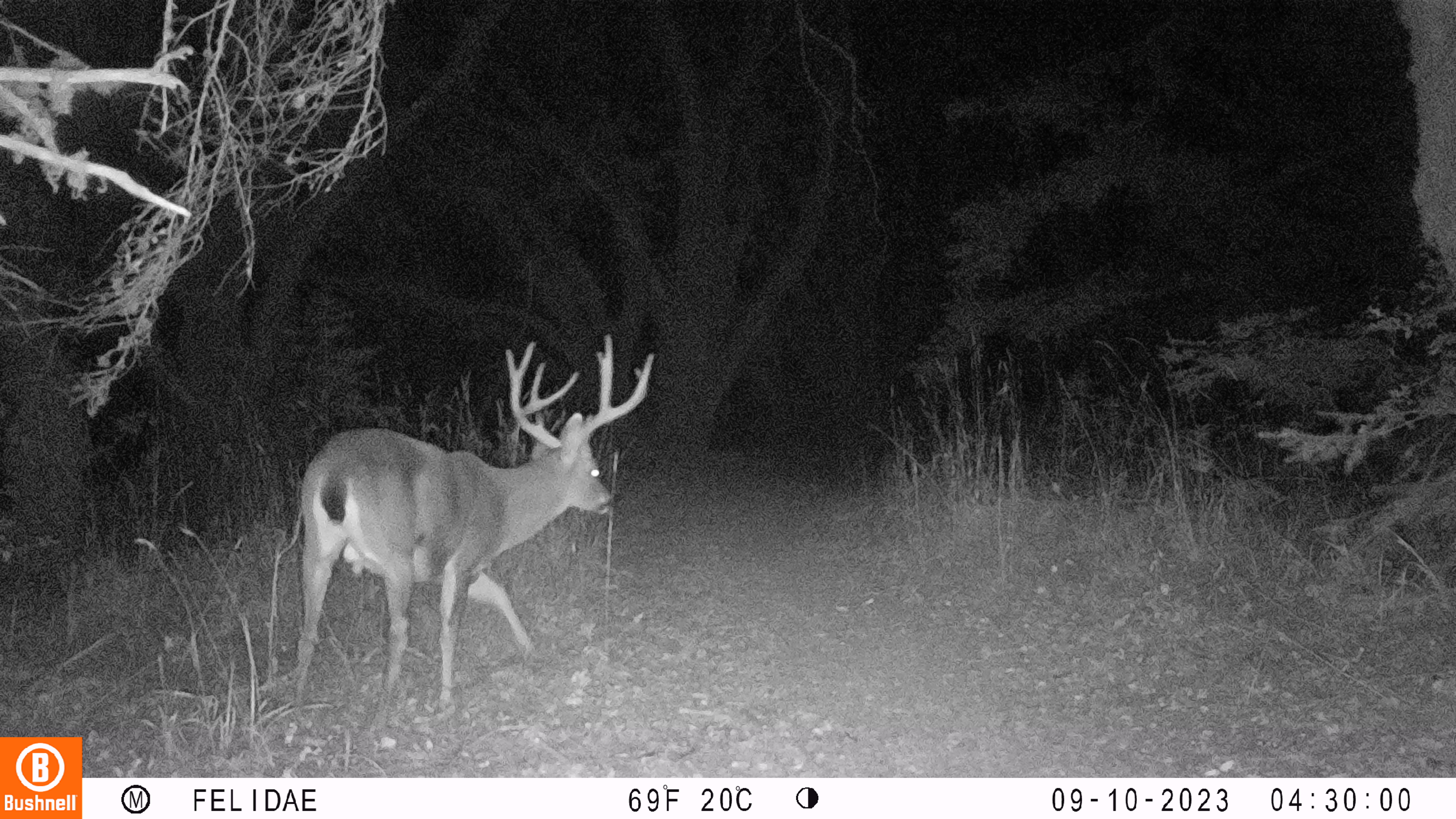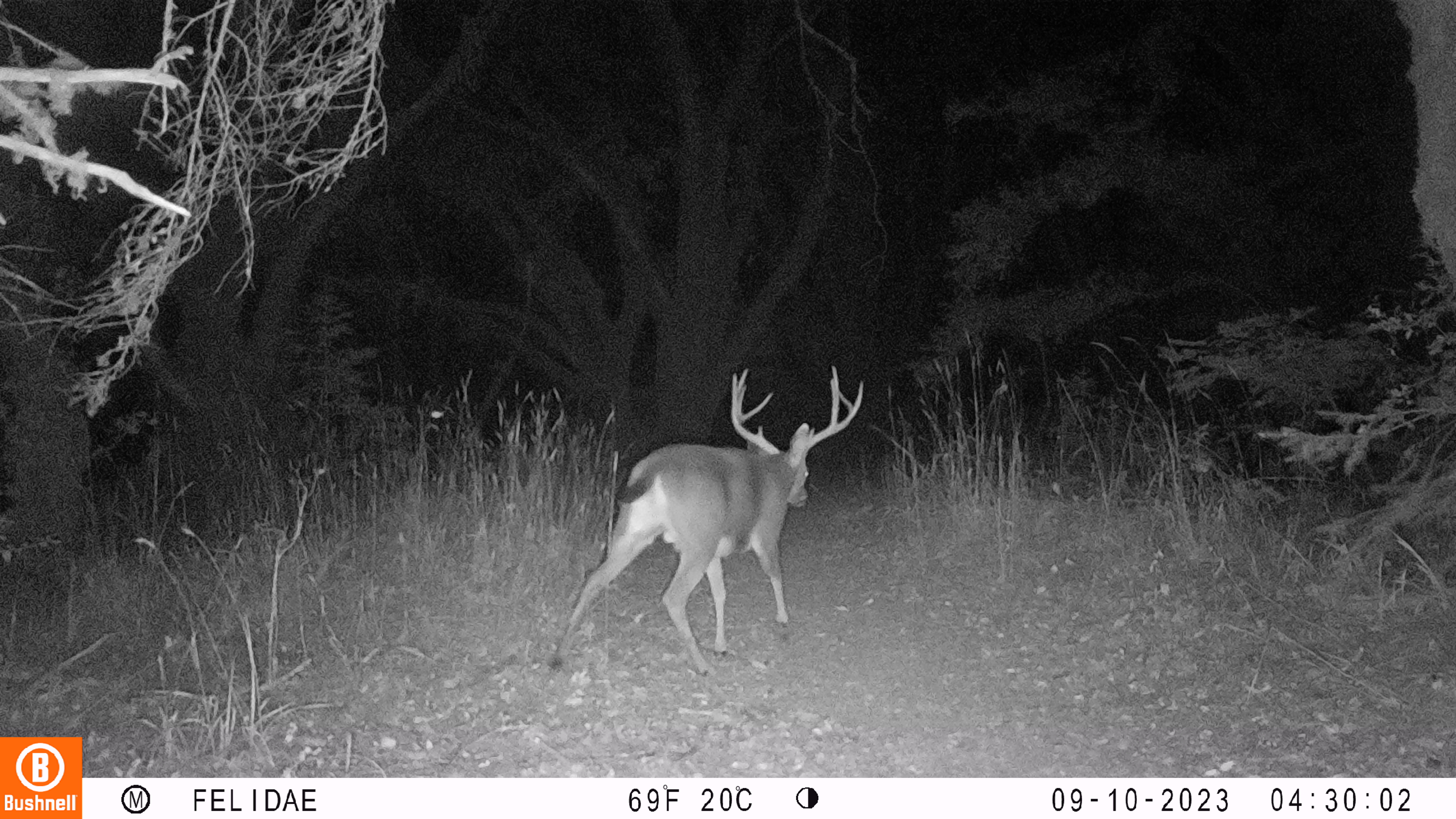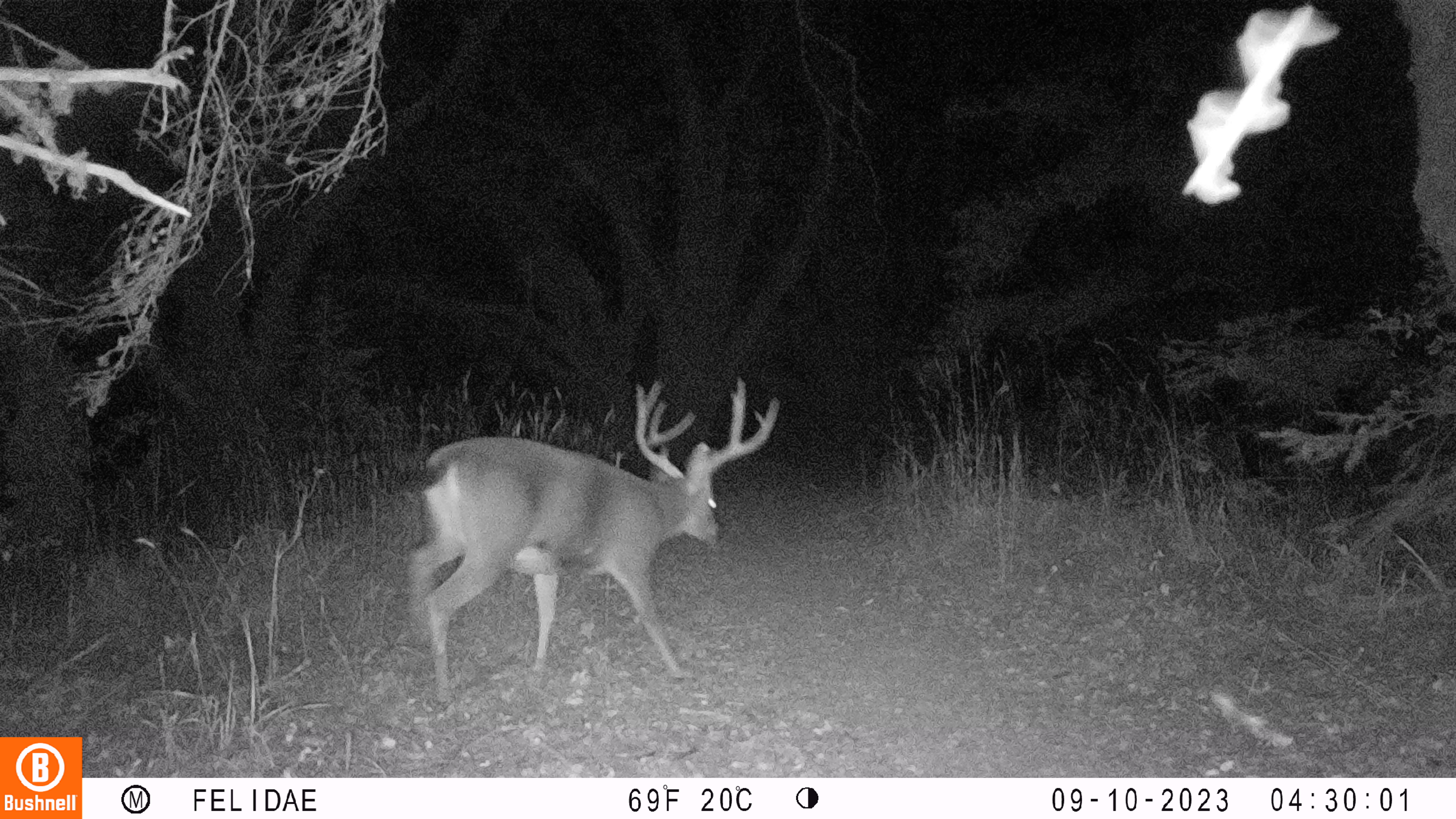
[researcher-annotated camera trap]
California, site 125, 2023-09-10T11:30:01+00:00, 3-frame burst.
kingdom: Animalia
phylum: Chordata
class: Mammalia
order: Artiodactyla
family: Cervidae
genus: Odocoileus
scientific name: Odocoileus hemionus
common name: mule deer